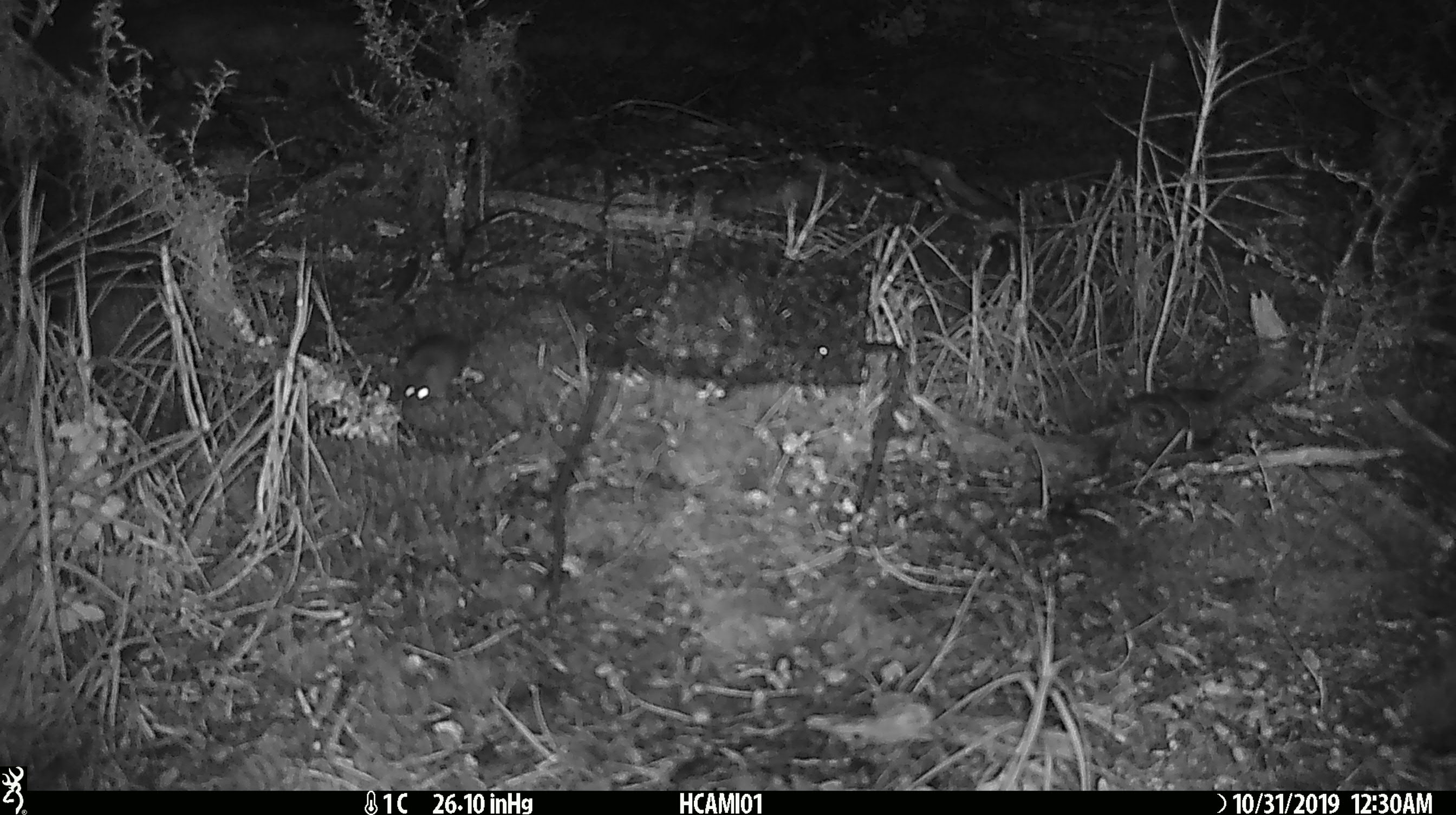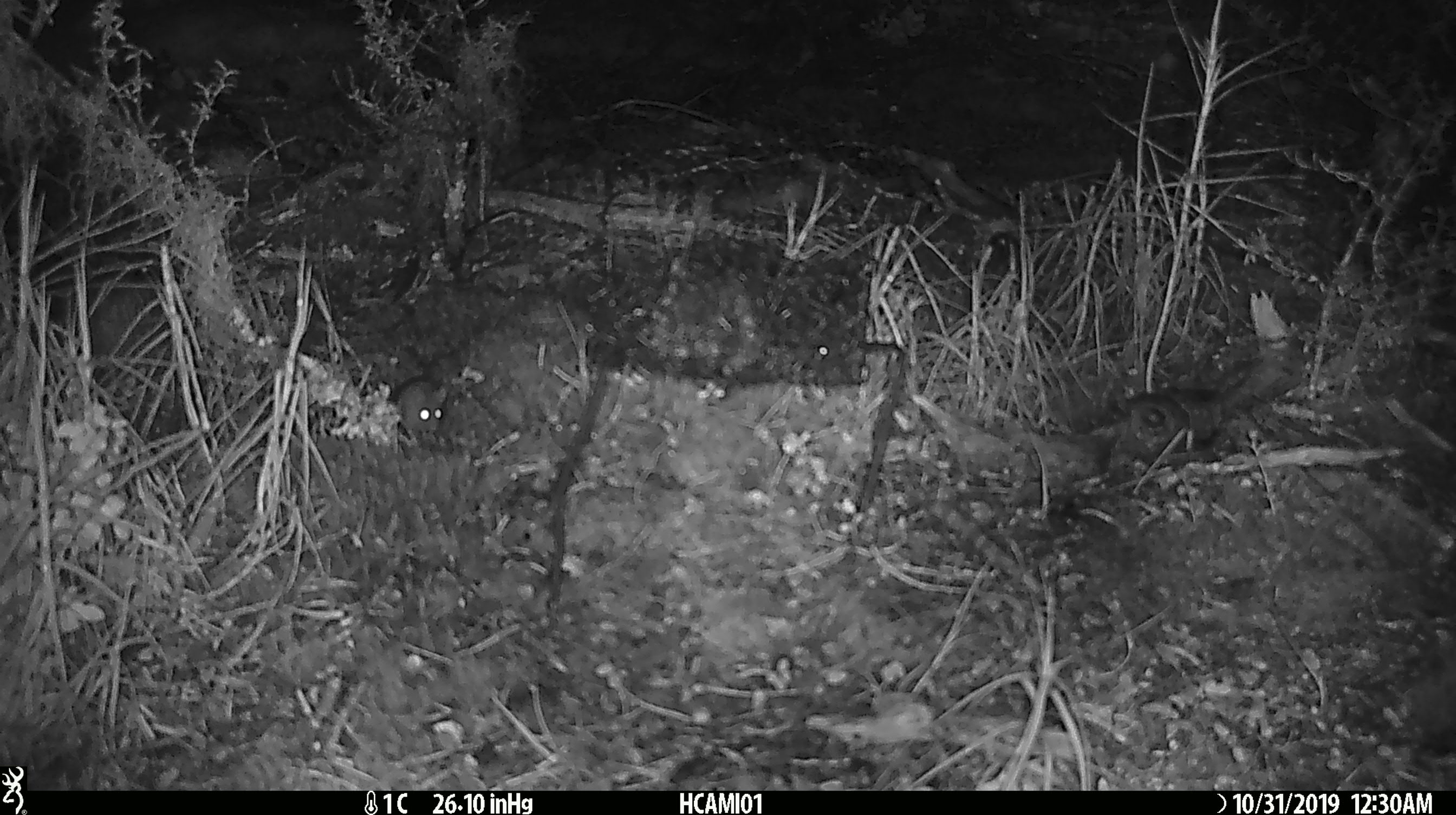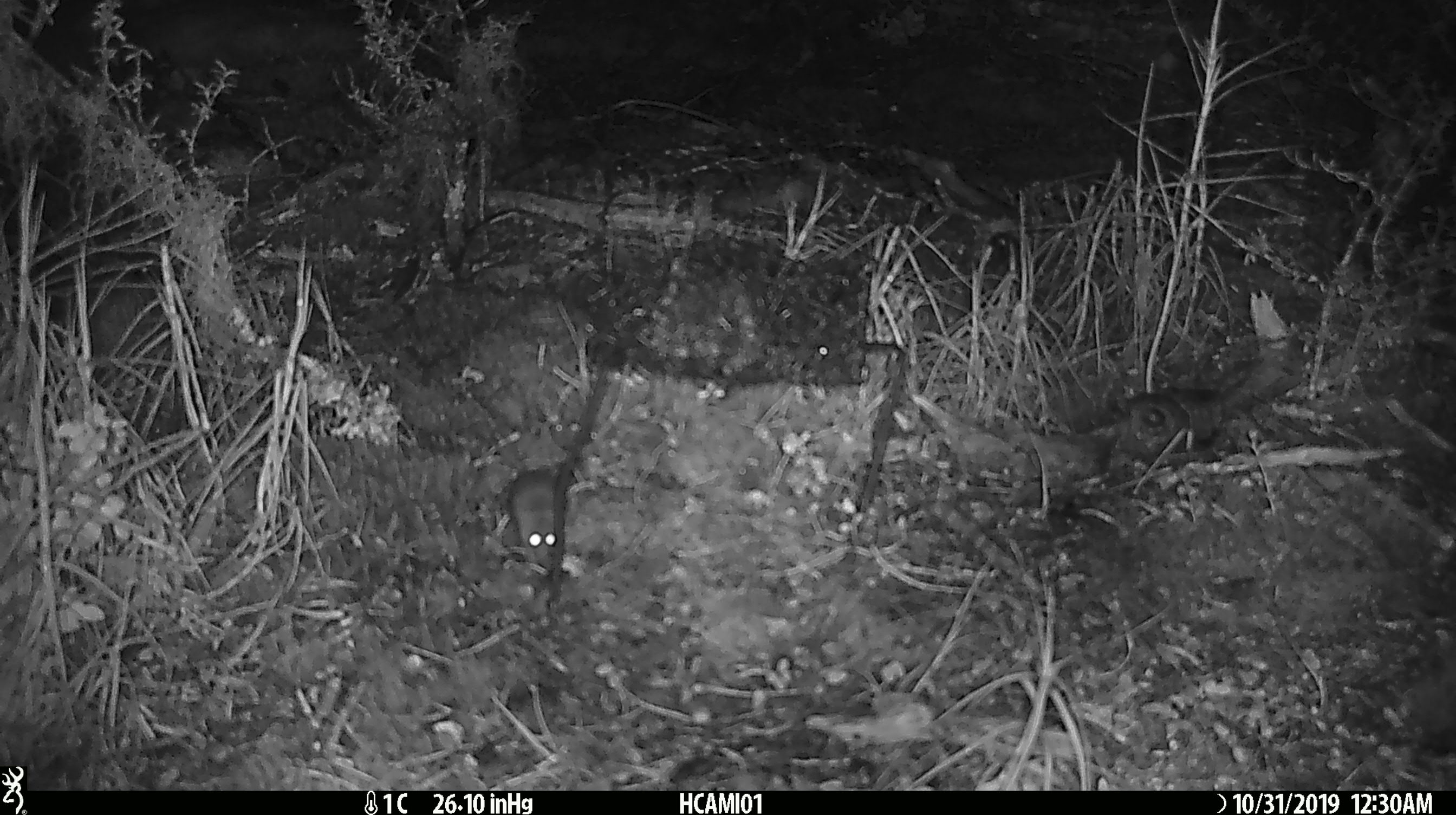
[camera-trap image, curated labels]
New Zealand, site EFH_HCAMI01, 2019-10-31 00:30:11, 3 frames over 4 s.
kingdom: Animalia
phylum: Chordata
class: Mammalia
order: Rodentia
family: Muridae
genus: Mus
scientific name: Mus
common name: mouse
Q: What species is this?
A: Mouse (Mus).